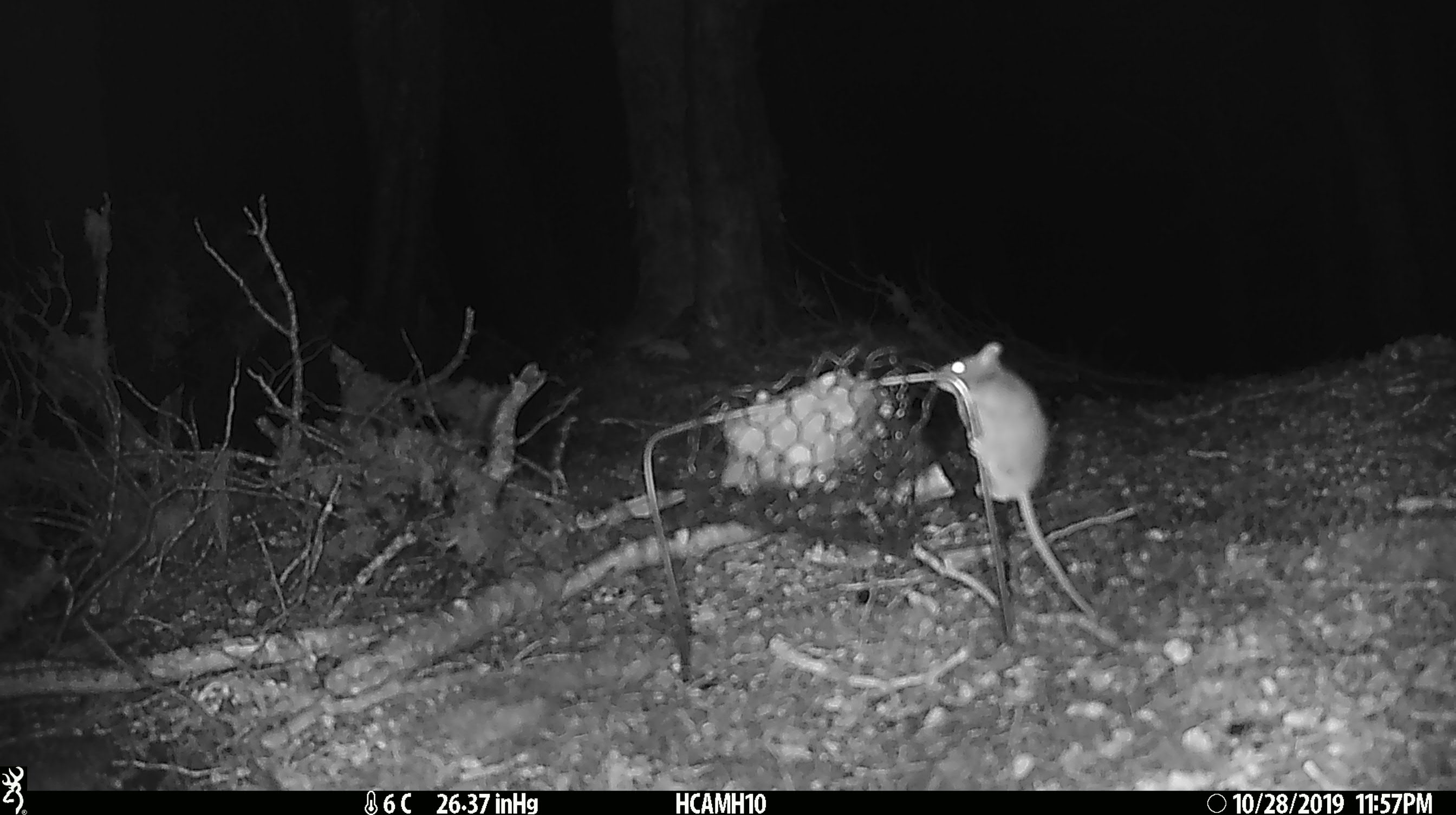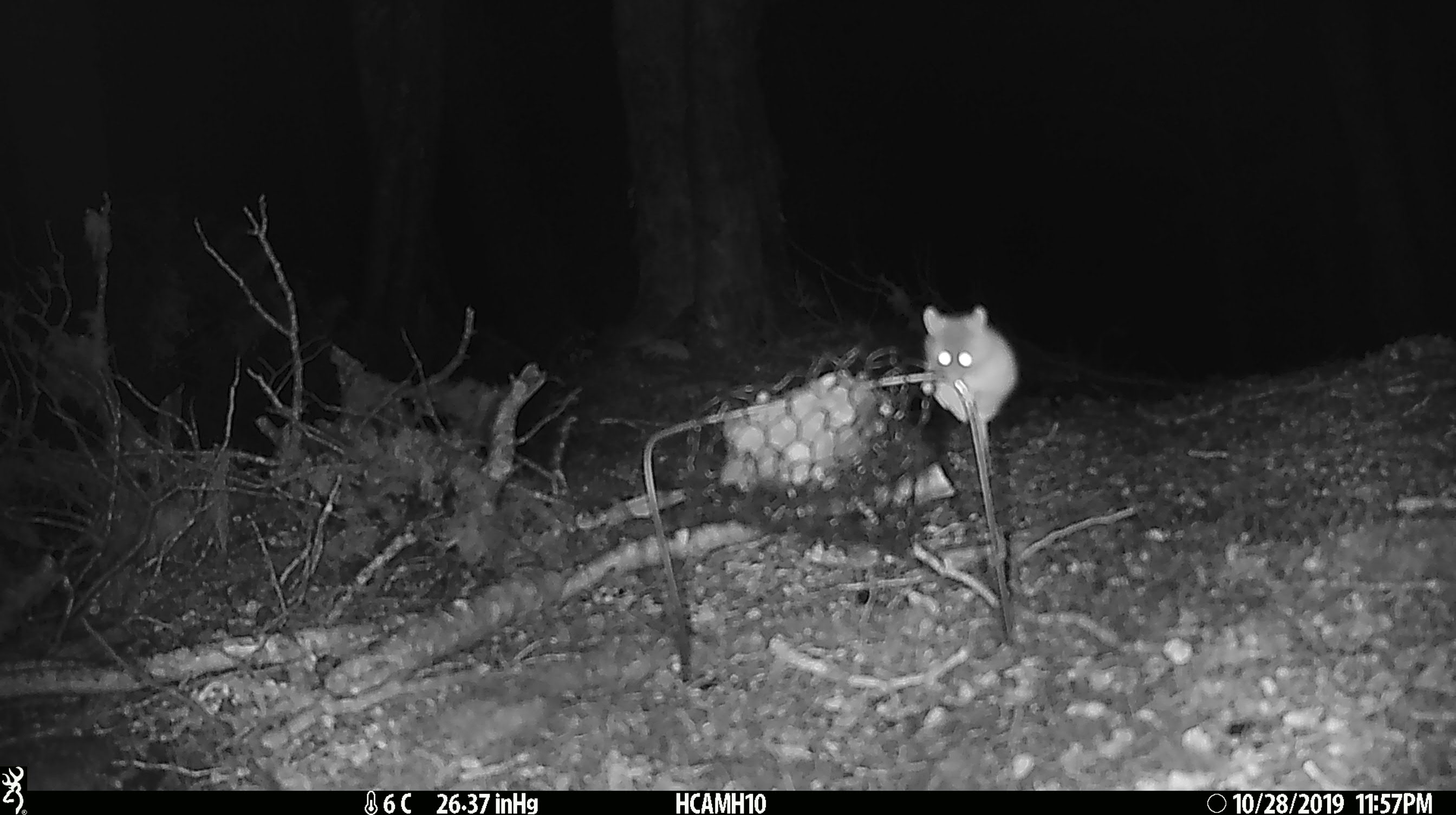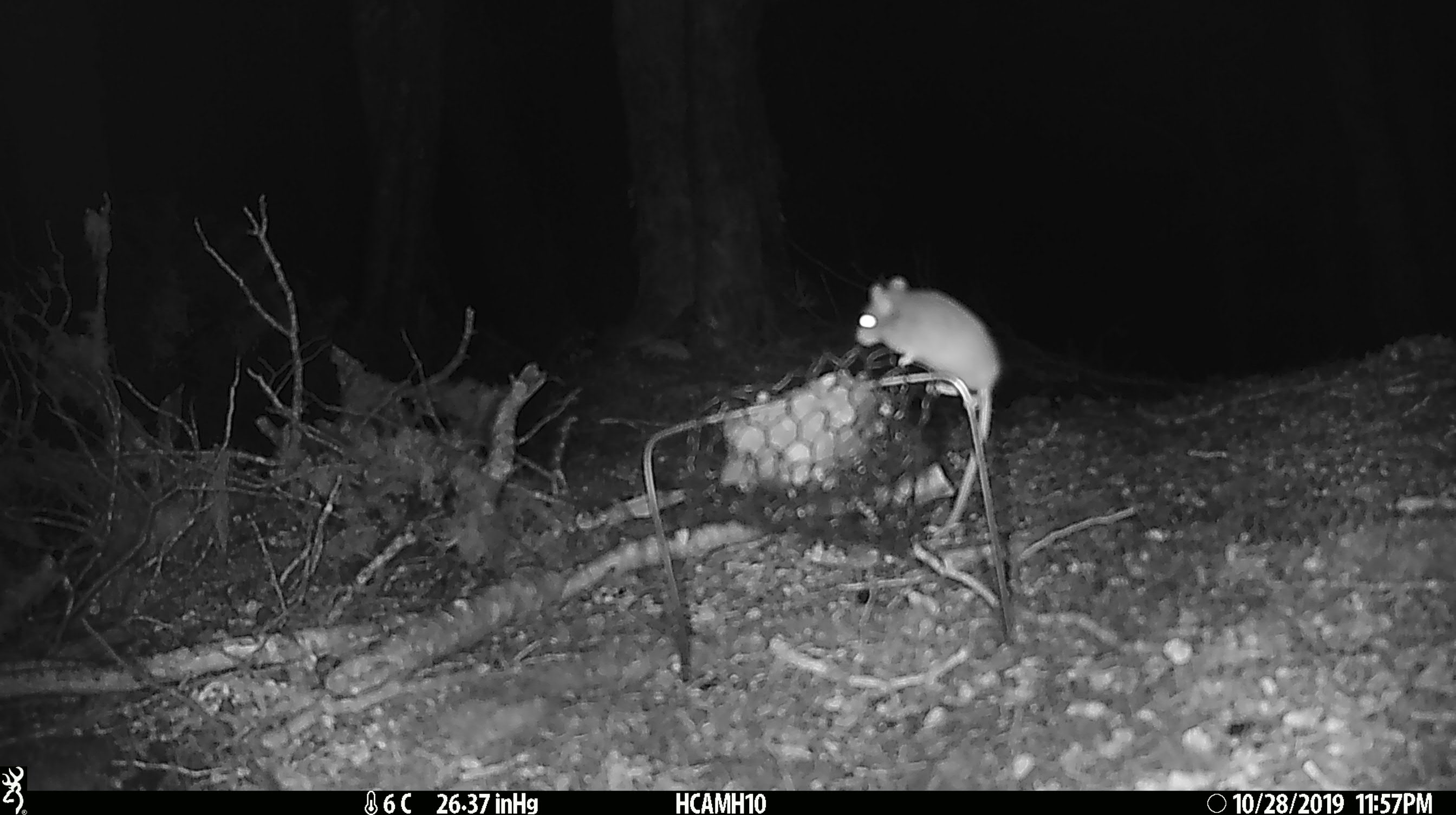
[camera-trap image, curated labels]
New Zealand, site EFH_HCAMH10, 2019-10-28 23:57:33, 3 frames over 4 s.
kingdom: Animalia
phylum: Chordata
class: Mammalia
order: Rodentia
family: Muridae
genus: Mus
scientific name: Mus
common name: mouse